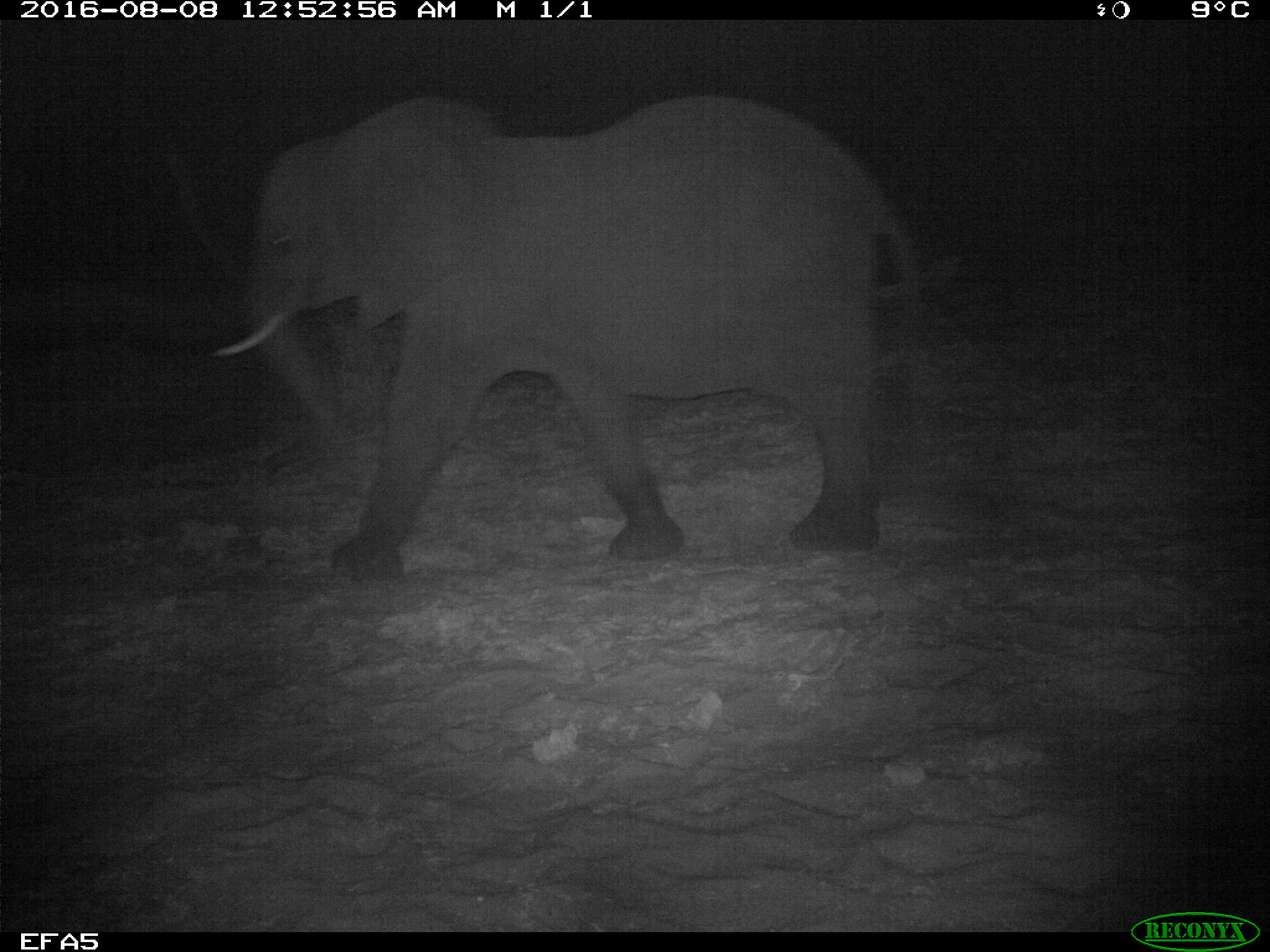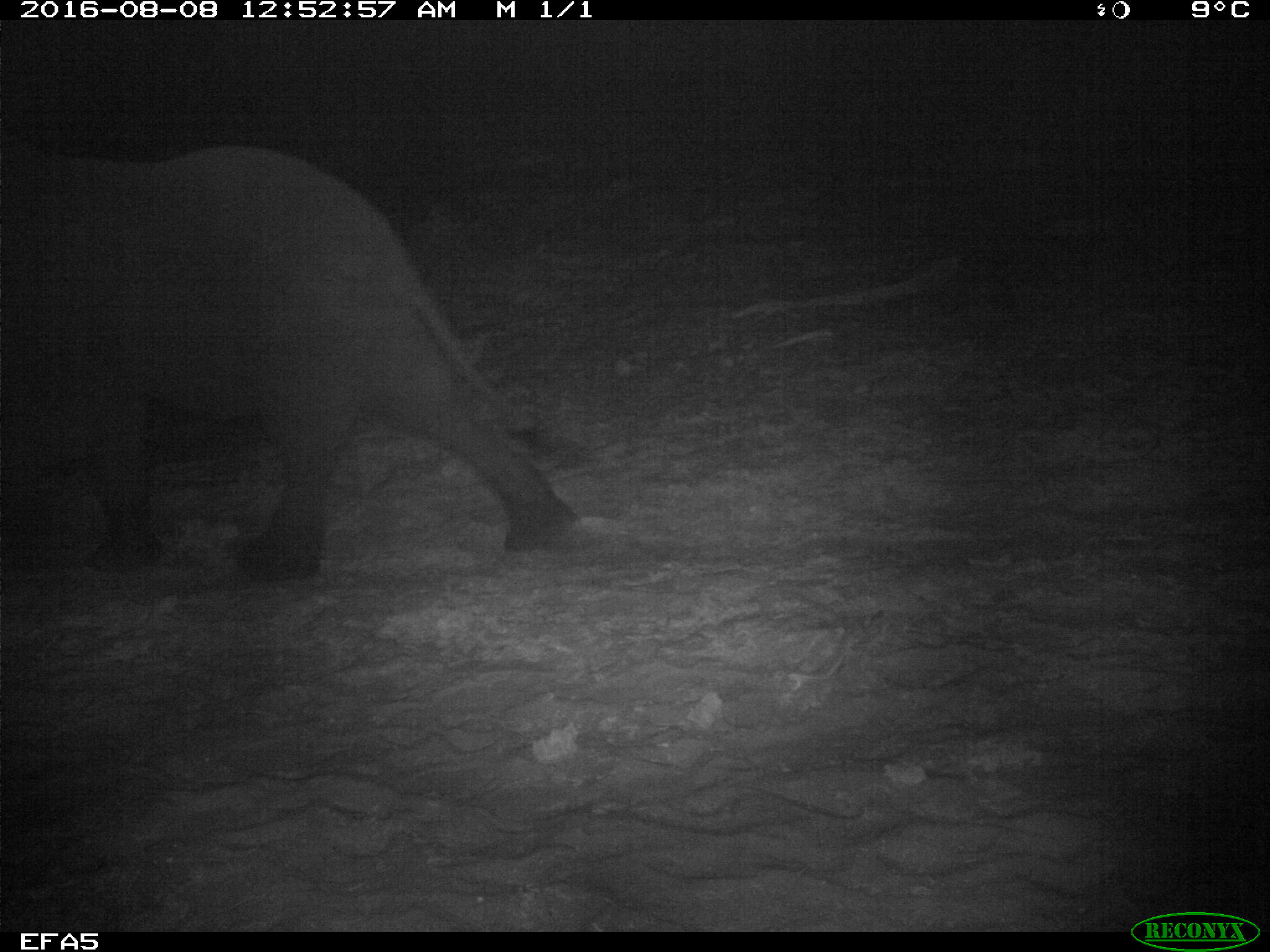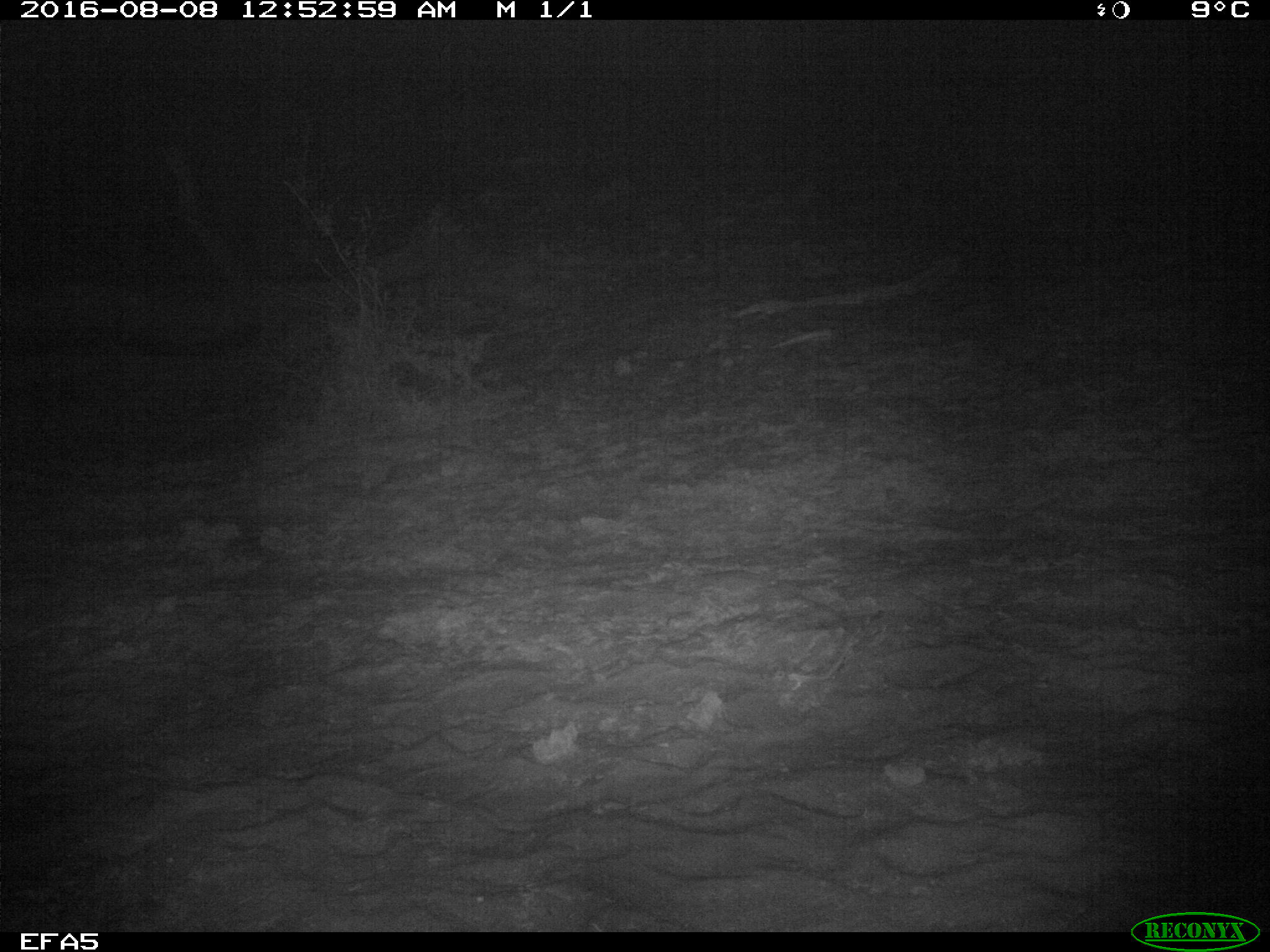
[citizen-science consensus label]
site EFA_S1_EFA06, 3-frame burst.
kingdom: Animalia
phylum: Chordata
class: Mammalia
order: Proboscidea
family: Elephantidae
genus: Loxodonta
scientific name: Loxodonta africana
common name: african bush elephant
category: elephant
Elephant (african bush elephant) (Loxodonta africana), count 1. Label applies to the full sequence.